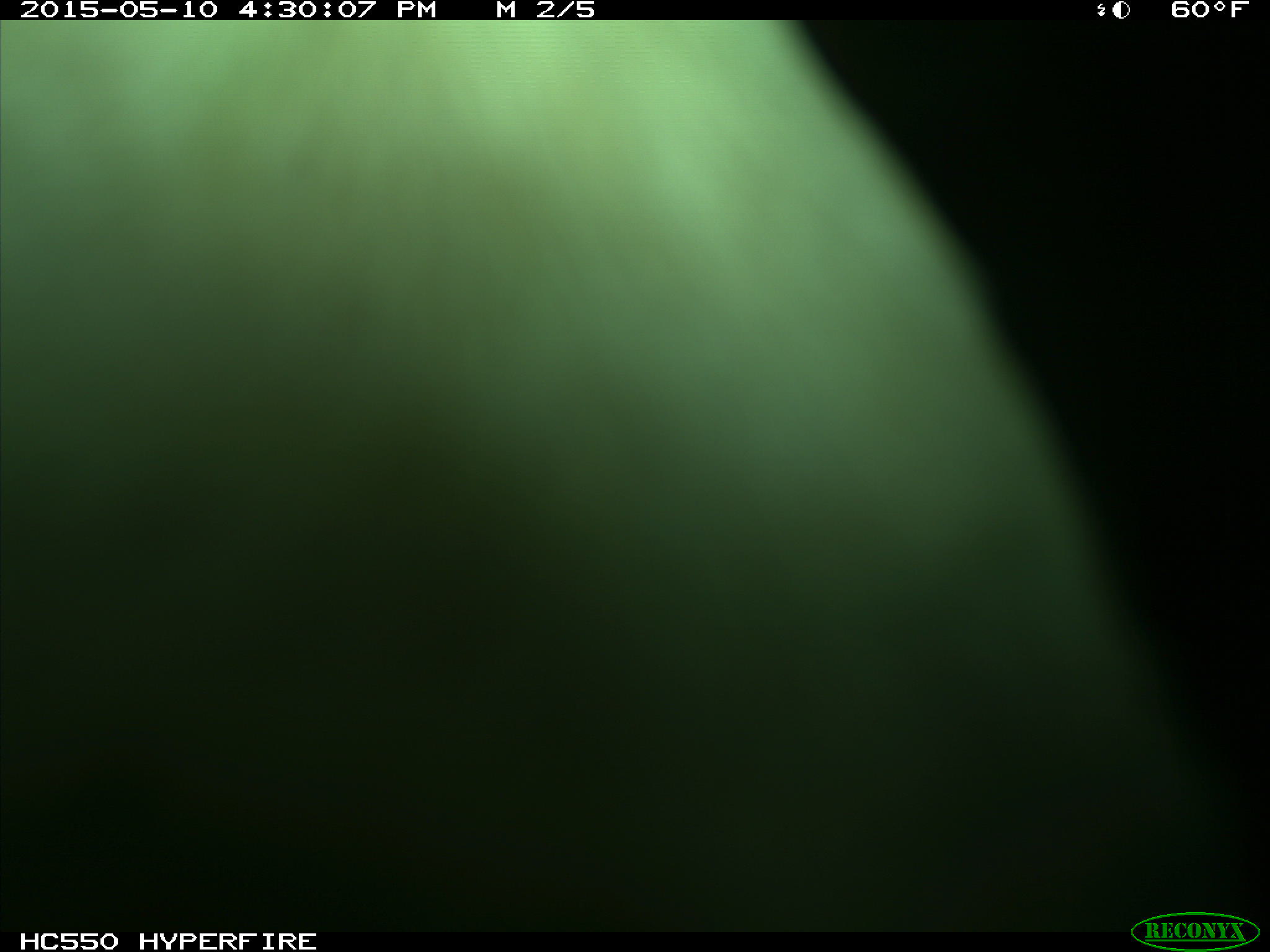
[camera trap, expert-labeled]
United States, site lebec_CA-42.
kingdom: Animalia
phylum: Chordata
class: Mammalia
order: Artiodactyla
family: Bovidae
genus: Bos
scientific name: Bos taurus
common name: domestic cow